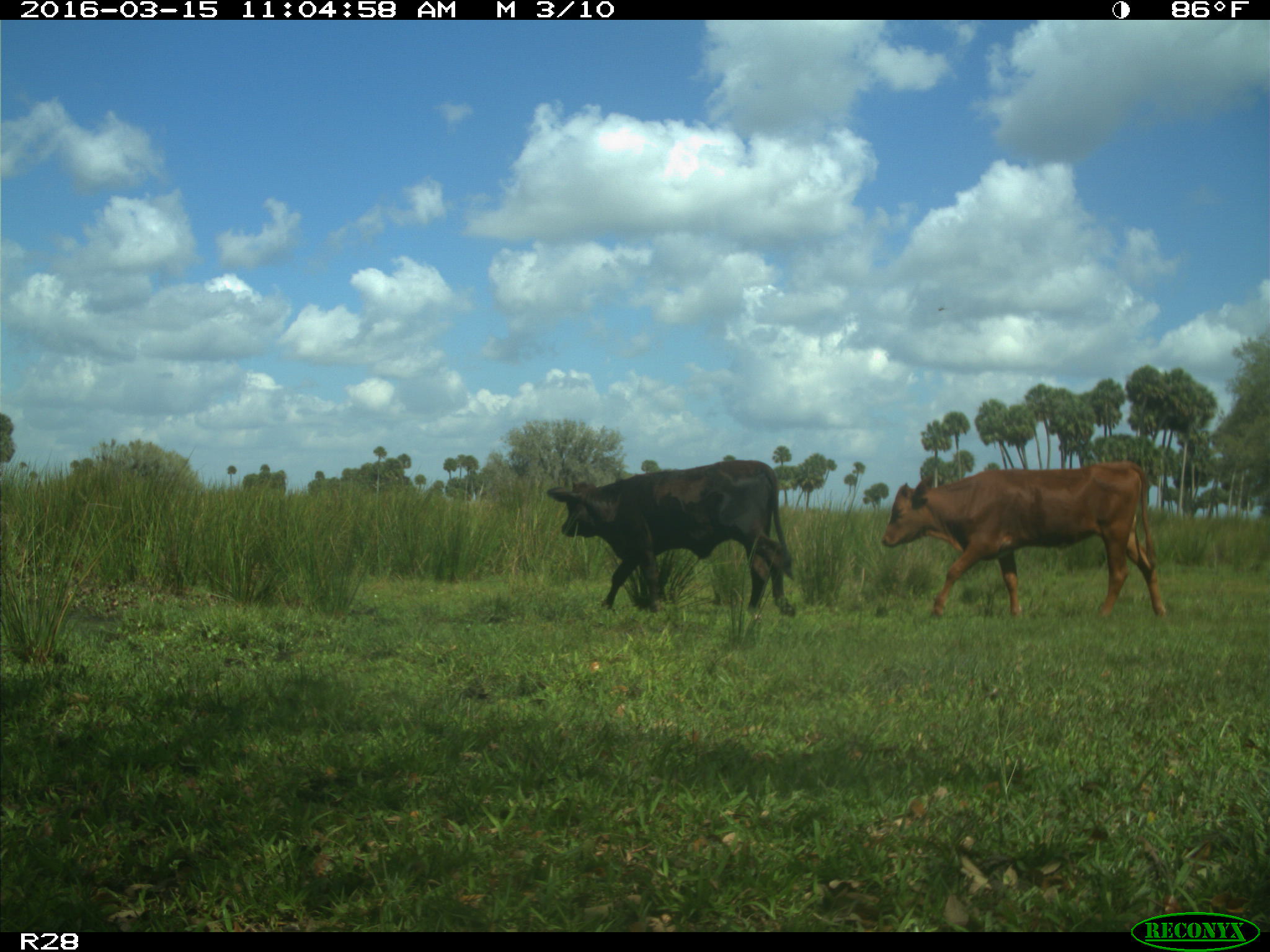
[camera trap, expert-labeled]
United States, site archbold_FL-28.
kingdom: Animalia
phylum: Chordata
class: Mammalia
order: Artiodactyla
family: Bovidae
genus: Bos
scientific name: Bos taurus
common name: domestic cow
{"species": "Bos taurus (domestic cow)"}